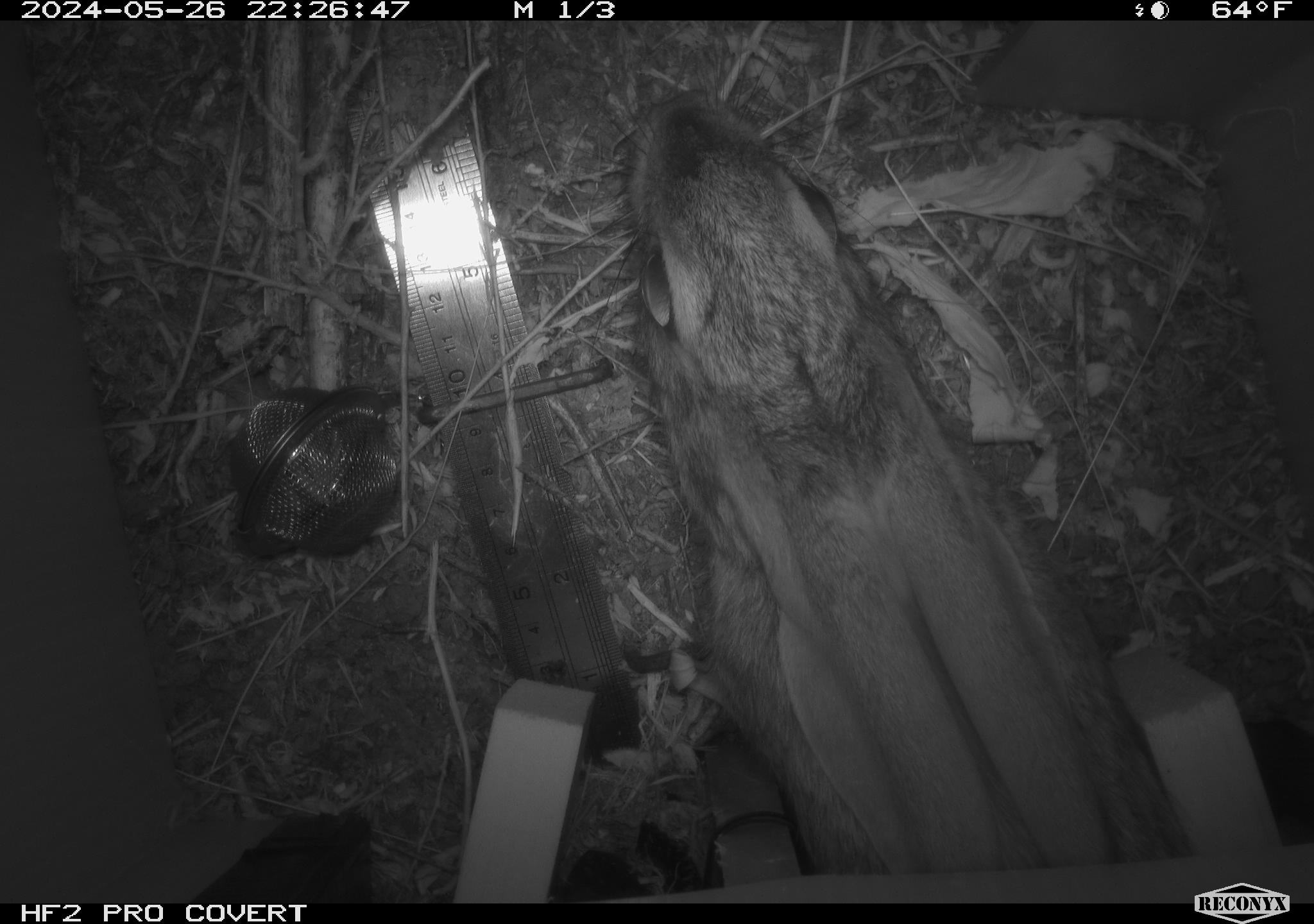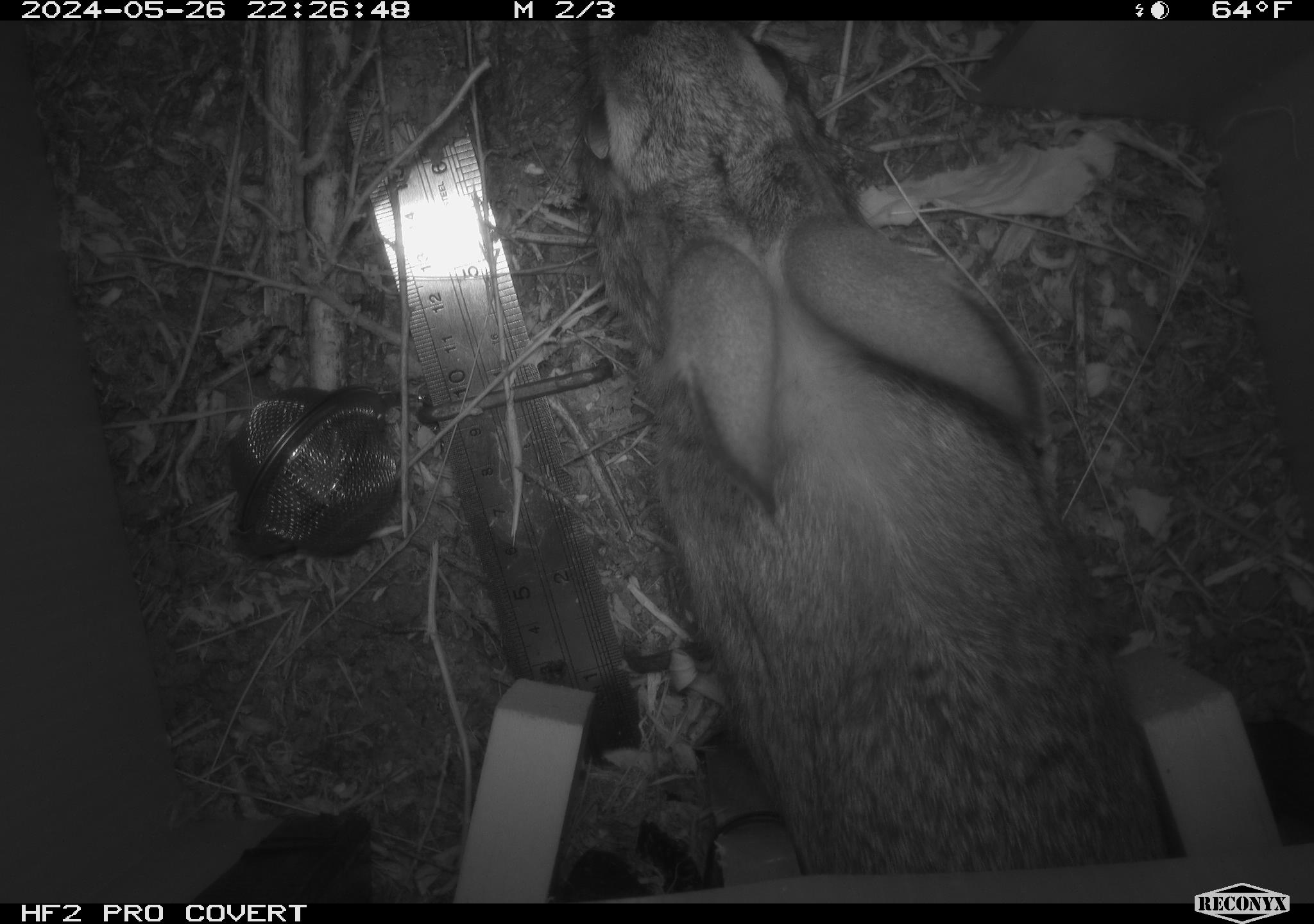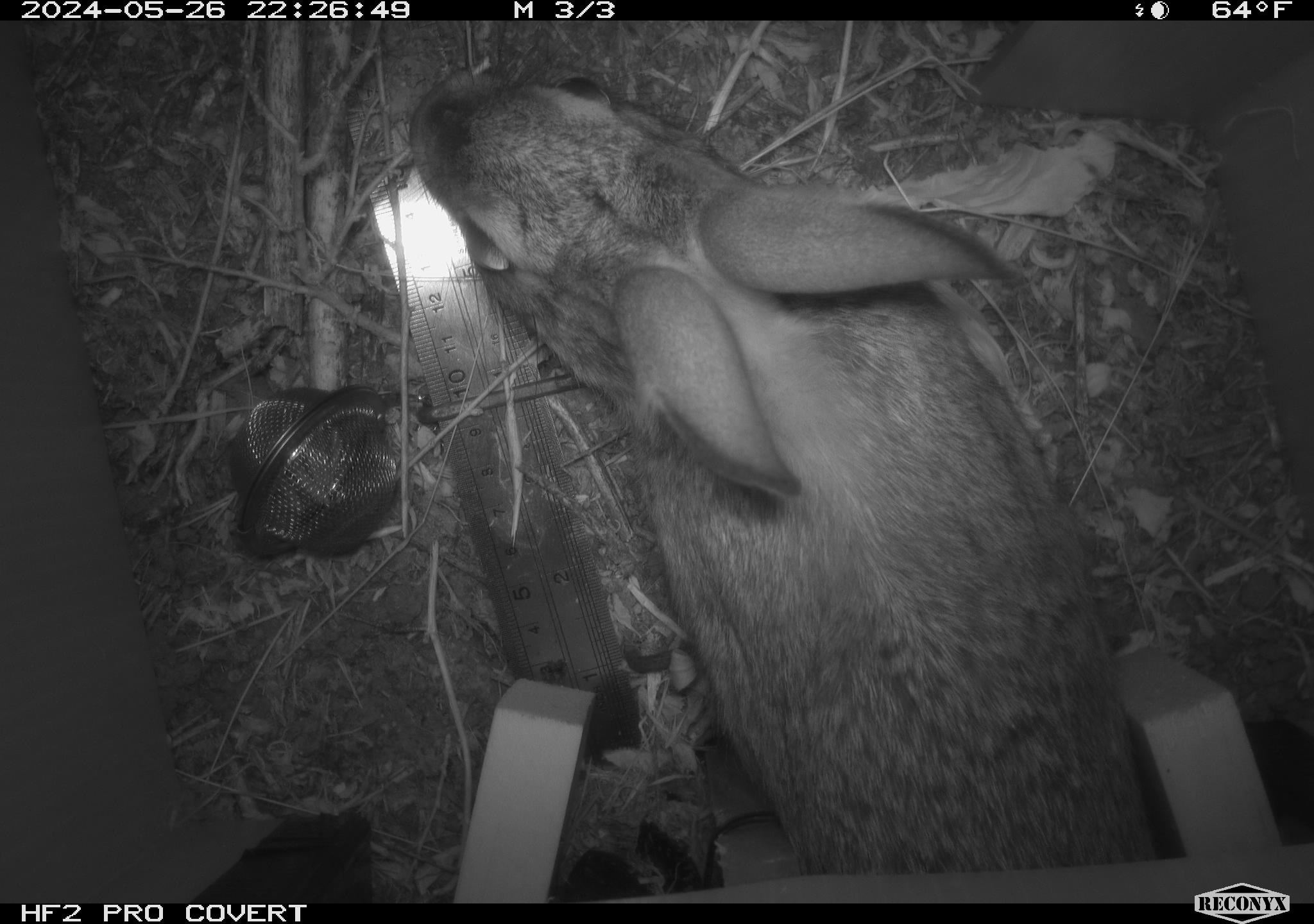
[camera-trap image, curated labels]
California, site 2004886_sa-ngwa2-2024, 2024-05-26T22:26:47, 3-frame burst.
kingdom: Animalia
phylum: Chordata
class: Mammalia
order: Lagomorpha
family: Leporidae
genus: Sylvilagus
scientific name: Sylvilagus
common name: cottontail rabbits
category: sylvilagus species